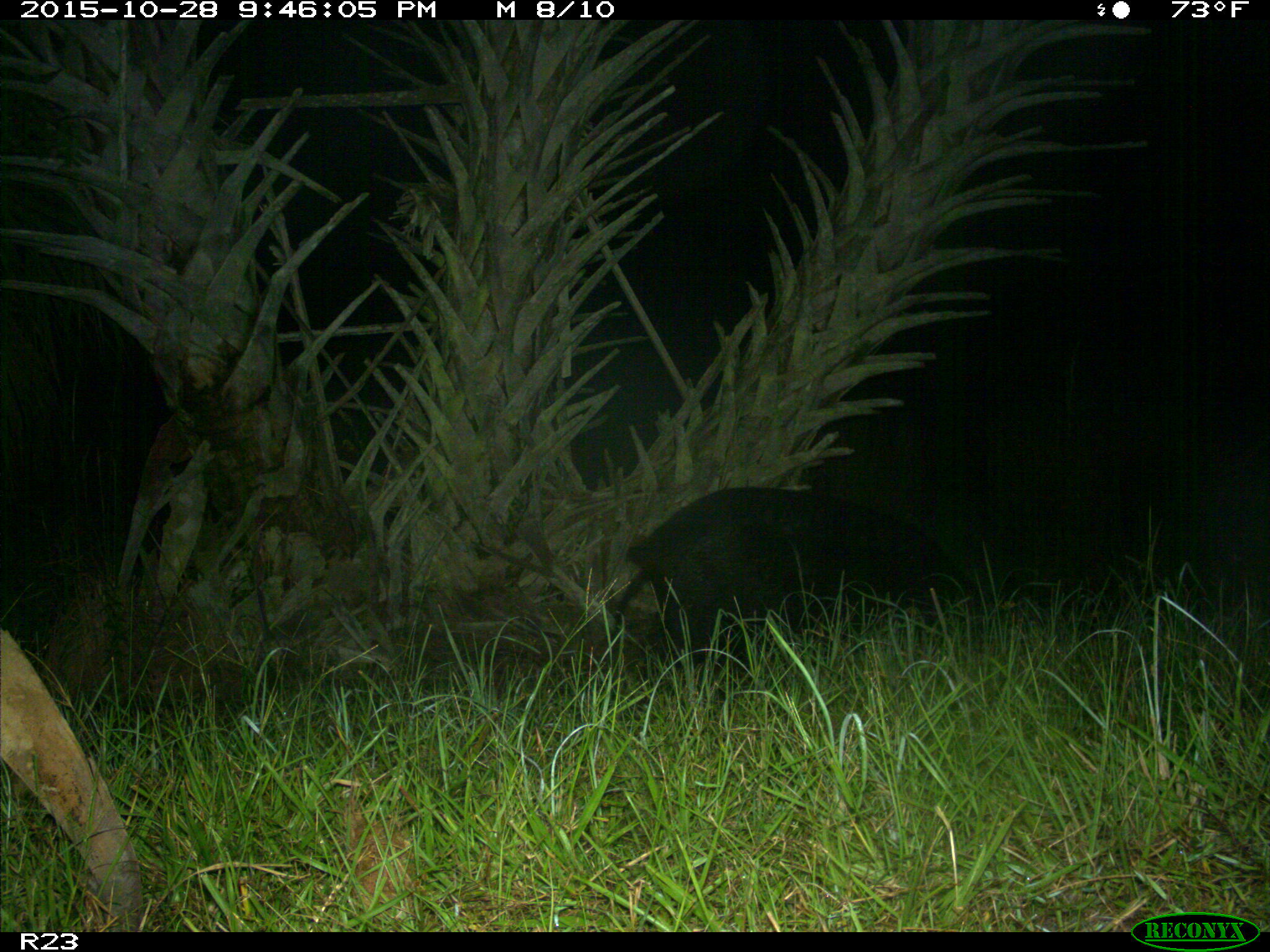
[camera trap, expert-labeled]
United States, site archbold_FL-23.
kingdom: Animalia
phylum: Chordata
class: Mammalia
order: Artiodactyla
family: Suidae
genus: Sus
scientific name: Sus scrofa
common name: wild boar